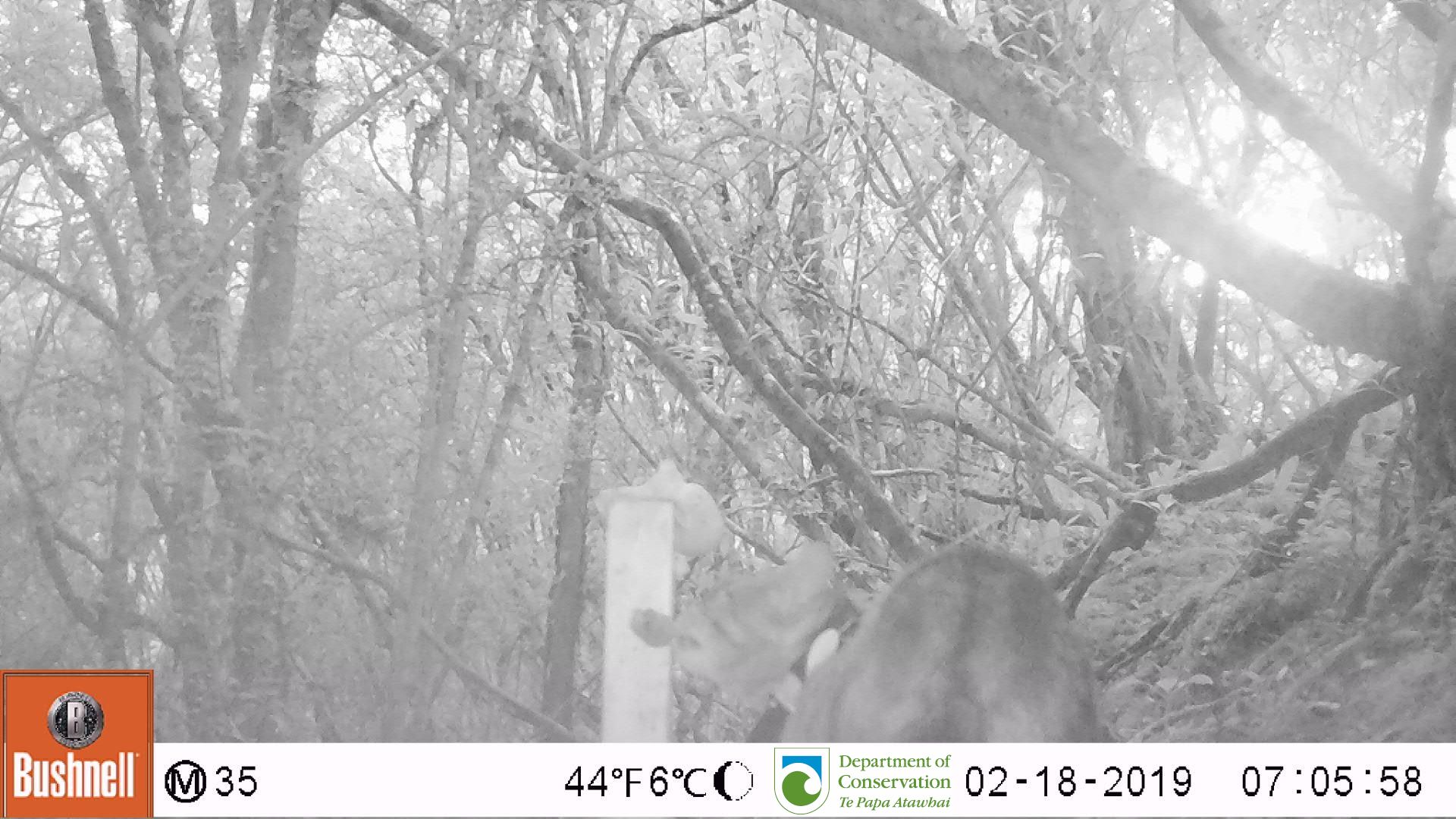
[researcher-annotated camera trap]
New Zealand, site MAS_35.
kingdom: Animalia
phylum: Chordata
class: Mammalia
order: Carnivora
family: Felidae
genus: Felis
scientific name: Felis catus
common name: domestic cat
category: cat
Cat (domestic cat) (Felis catus).